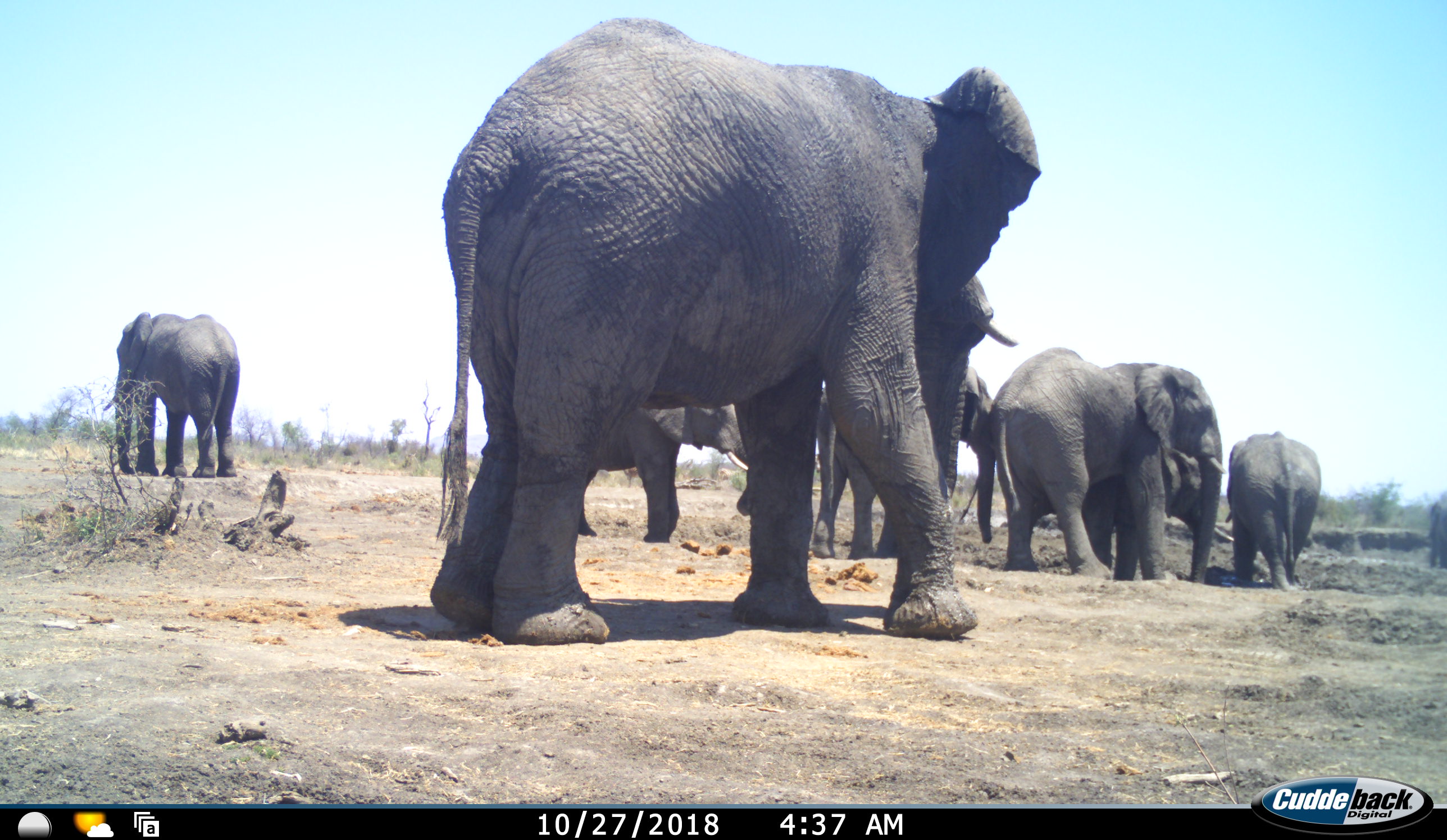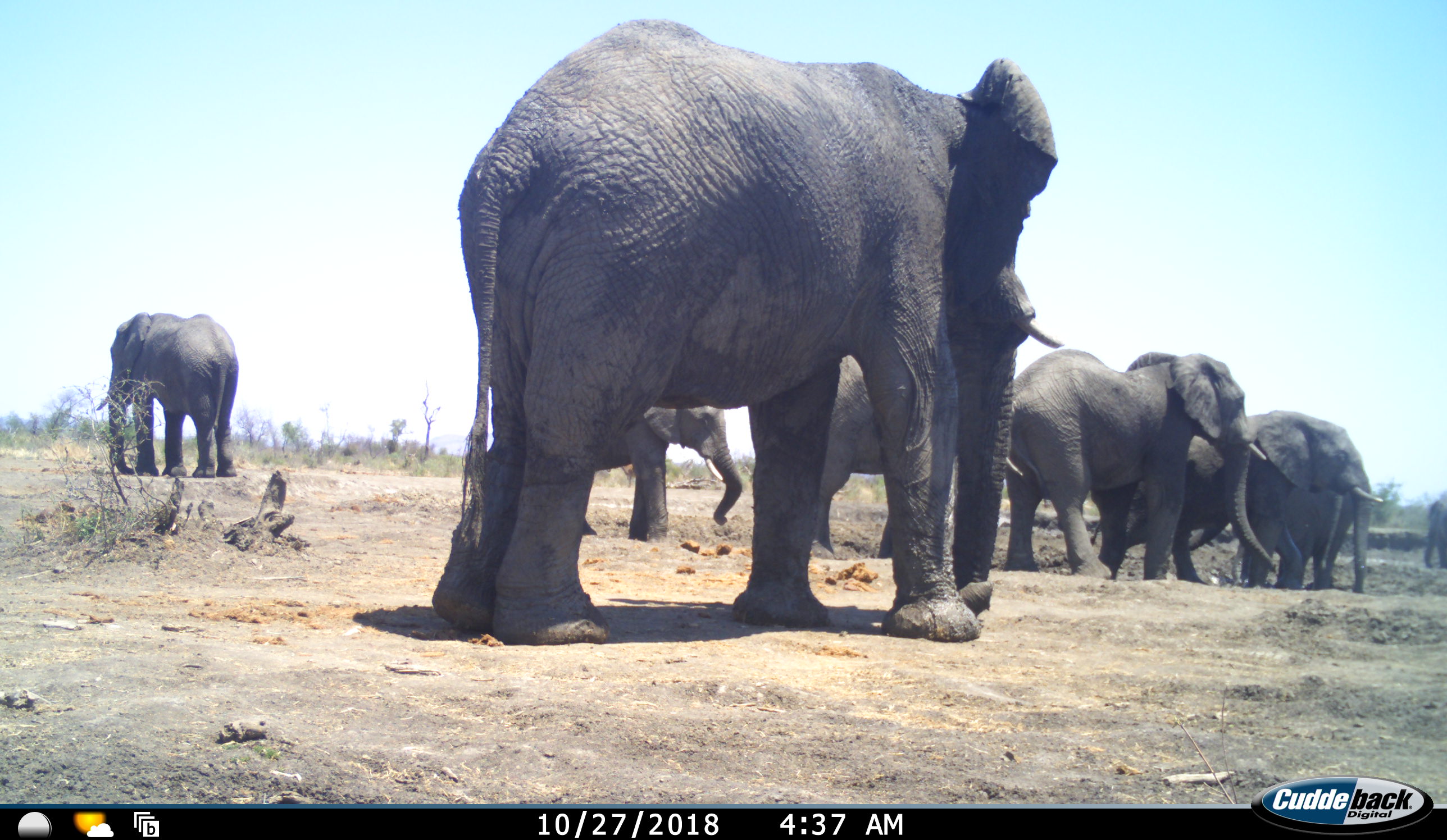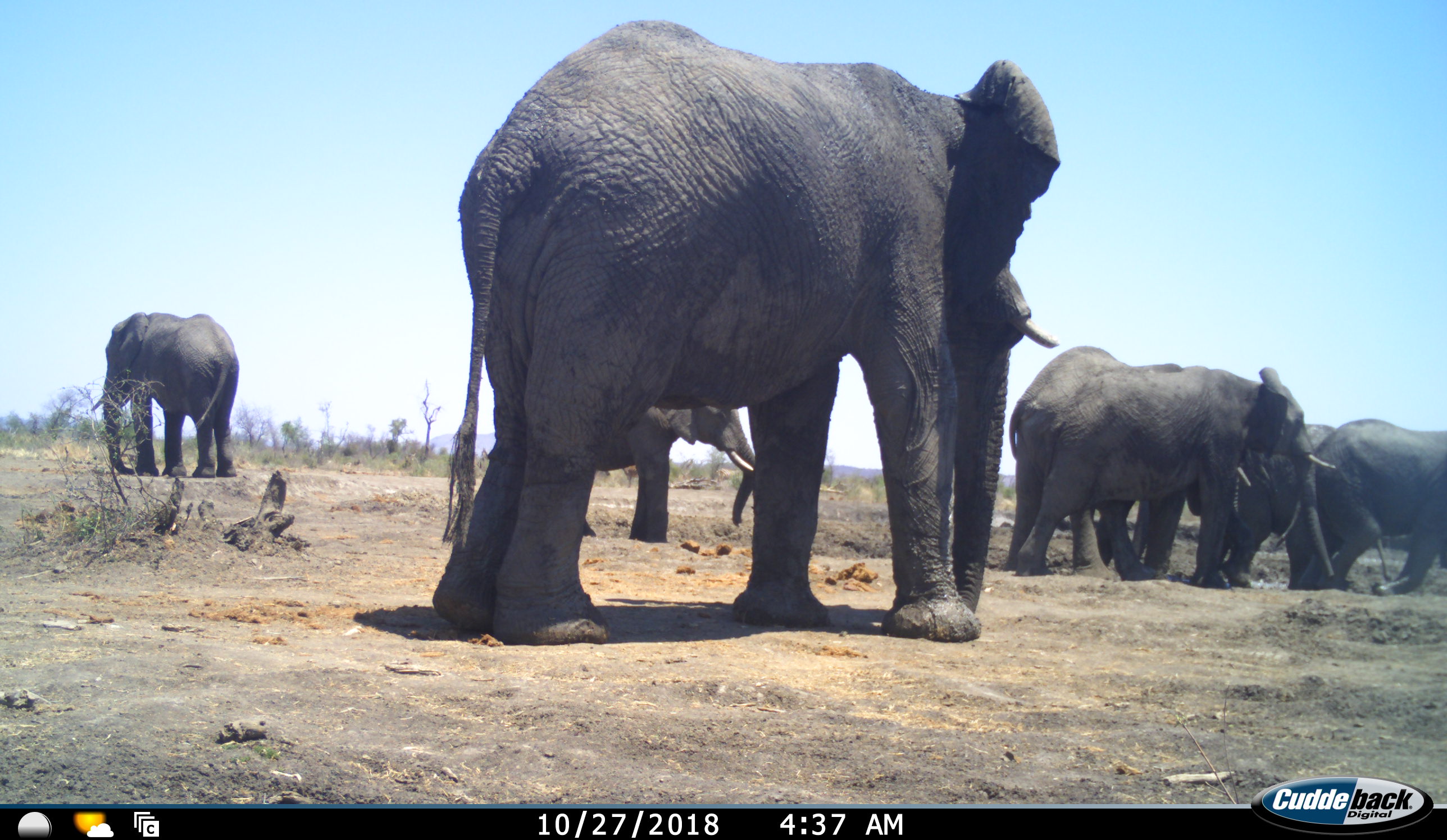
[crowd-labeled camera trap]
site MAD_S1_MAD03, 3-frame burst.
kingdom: Animalia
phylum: Chordata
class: Mammalia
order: Proboscidea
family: Elephantidae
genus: Loxodonta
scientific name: Loxodonta africana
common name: african bush elephant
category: elephant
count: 8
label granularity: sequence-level